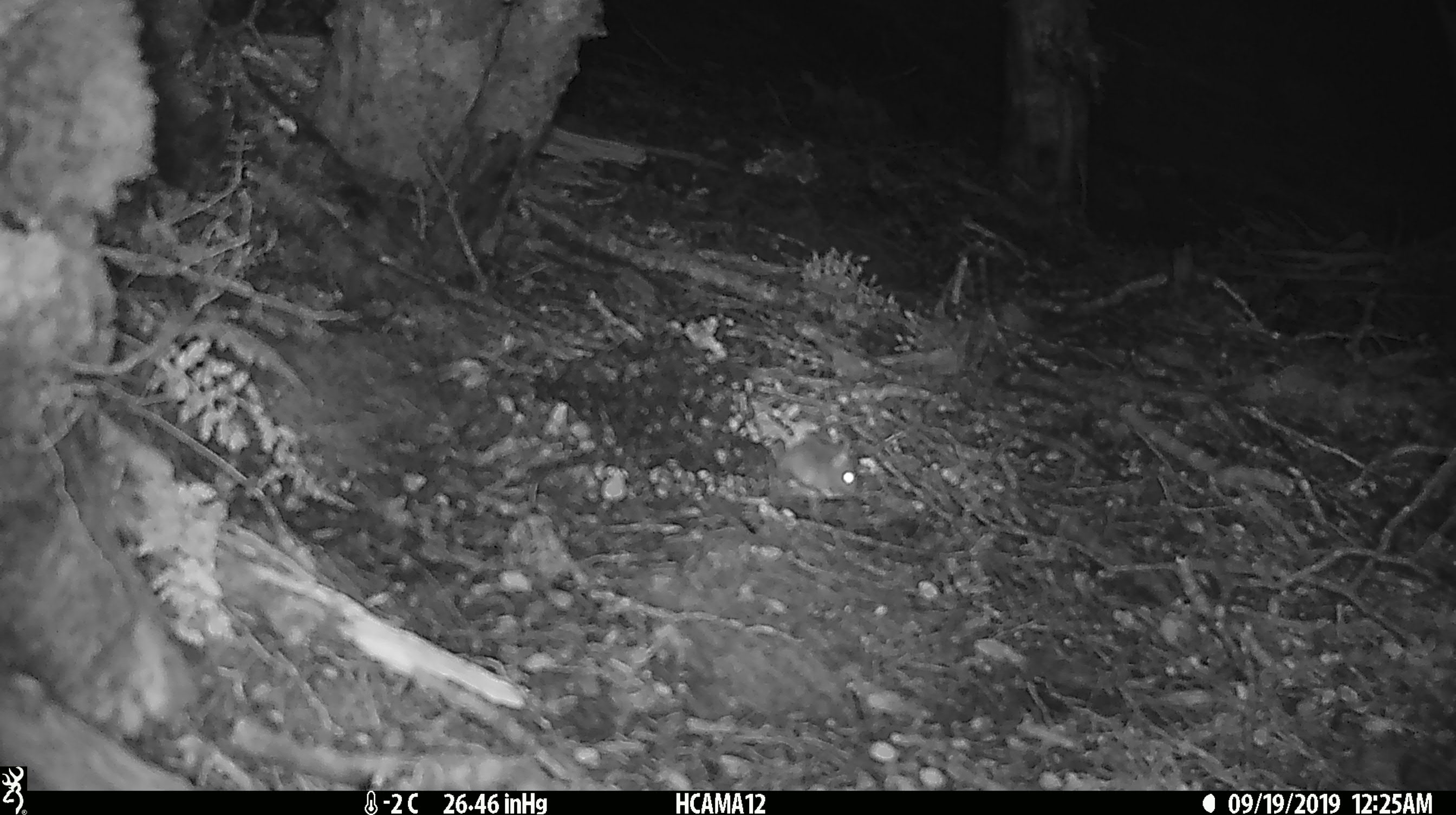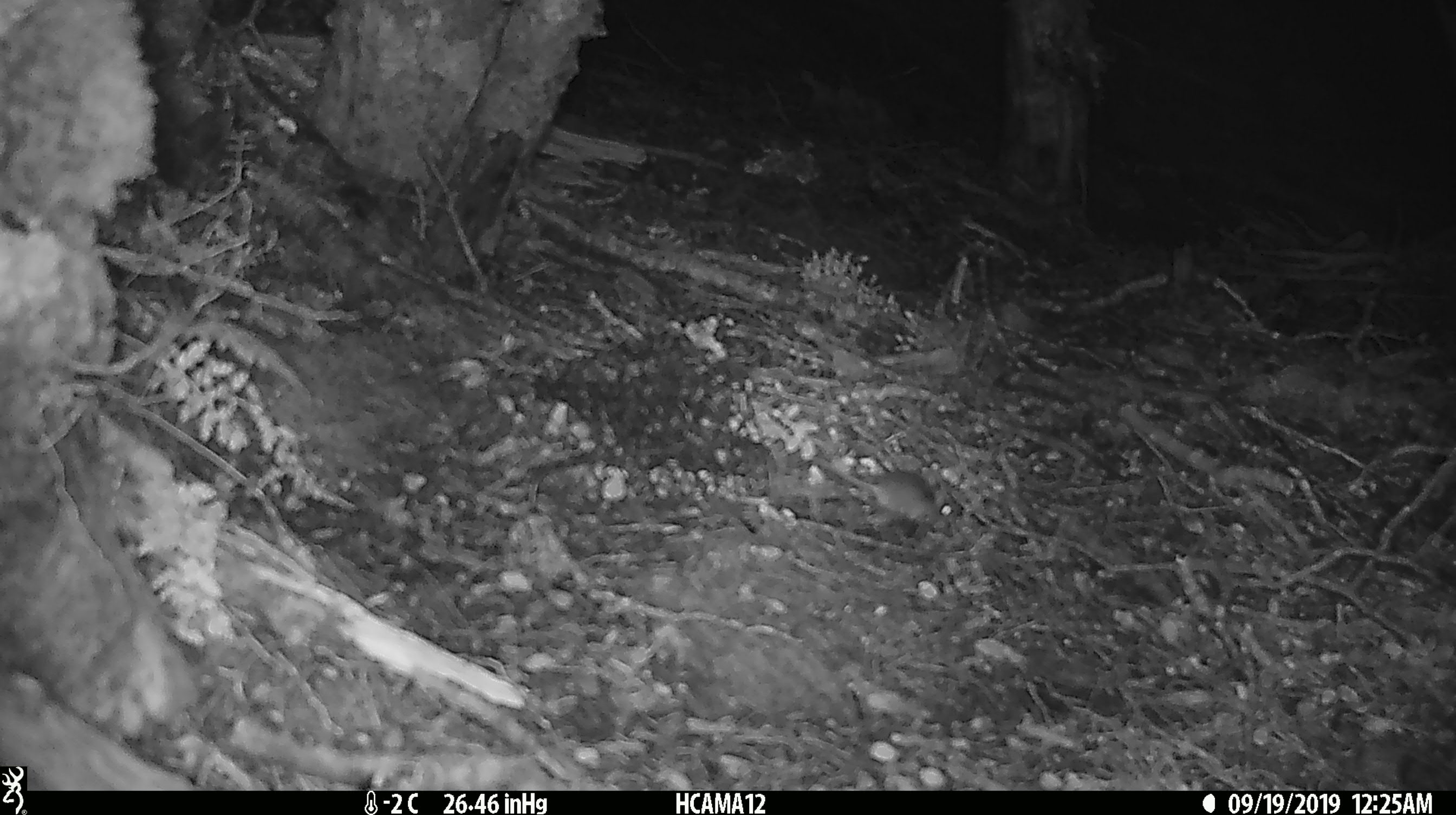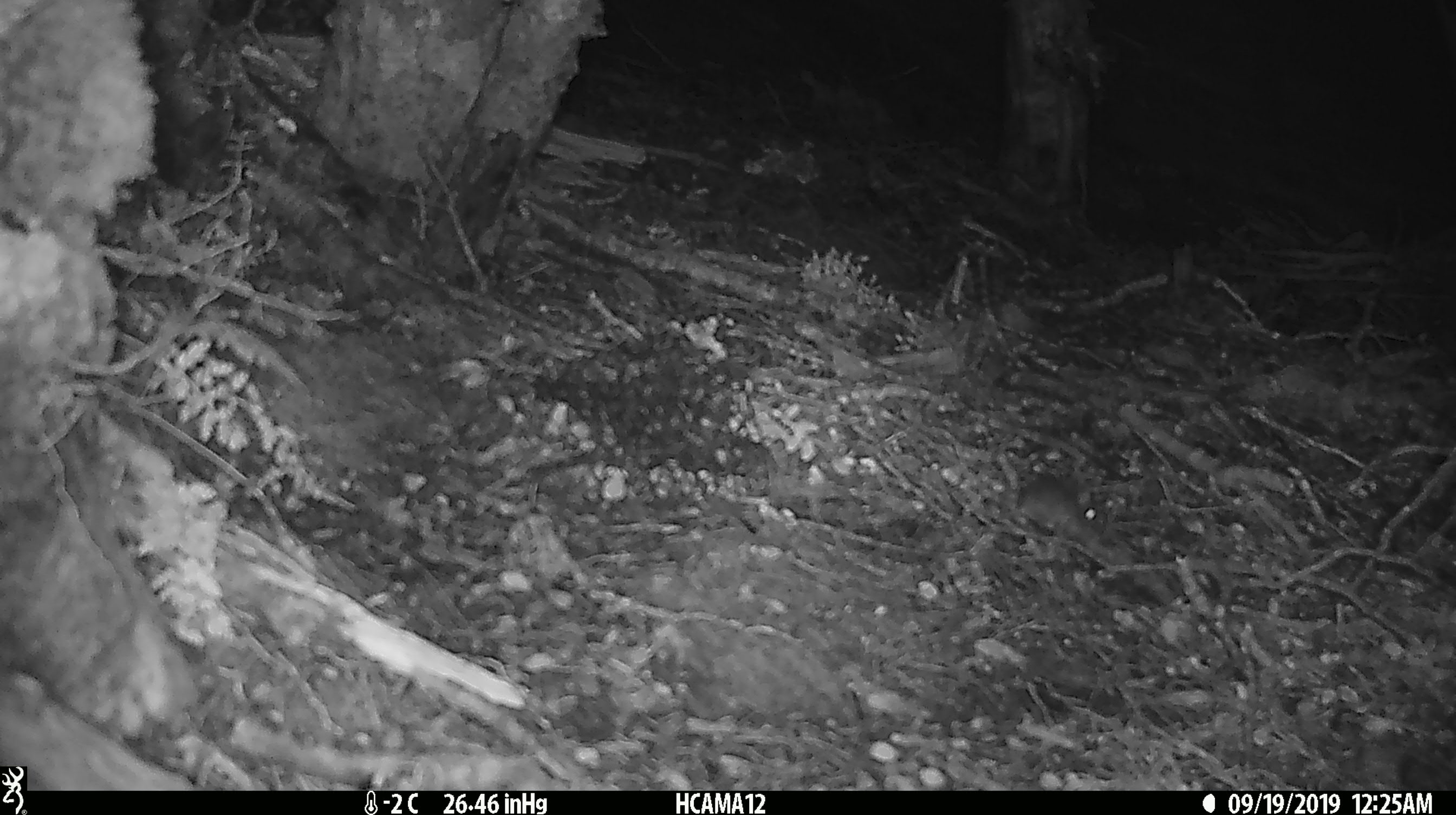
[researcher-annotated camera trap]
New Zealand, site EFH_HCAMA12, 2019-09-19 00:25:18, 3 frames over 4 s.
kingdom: Animalia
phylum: Chordata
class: Mammalia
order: Rodentia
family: Muridae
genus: Mus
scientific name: Mus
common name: mouse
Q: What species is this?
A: Mouse (Mus).